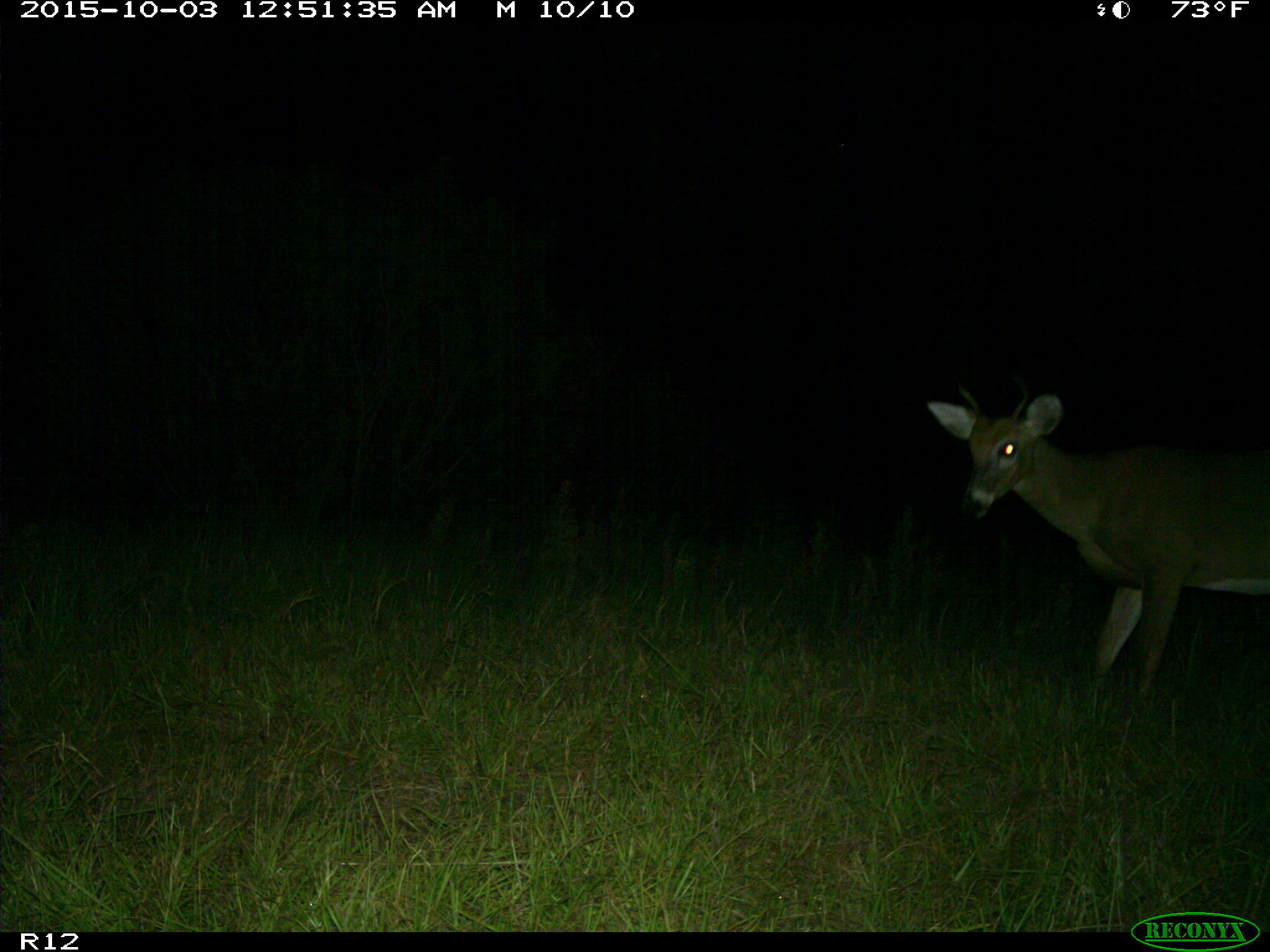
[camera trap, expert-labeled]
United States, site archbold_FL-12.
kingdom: Animalia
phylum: Chordata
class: Mammalia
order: Artiodactyla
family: Cervidae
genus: Odocoileus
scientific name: Odocoileus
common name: deer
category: unidentified deer